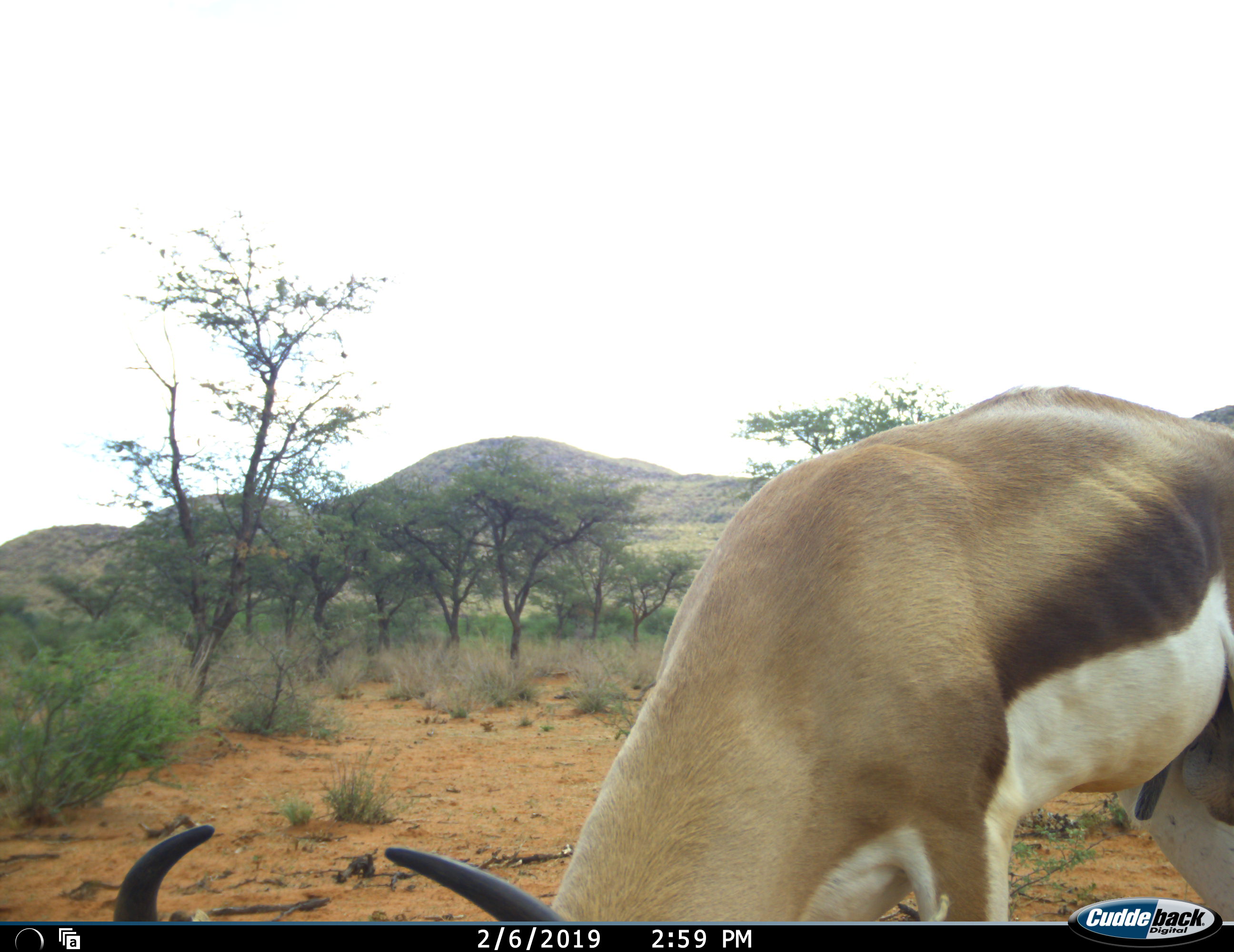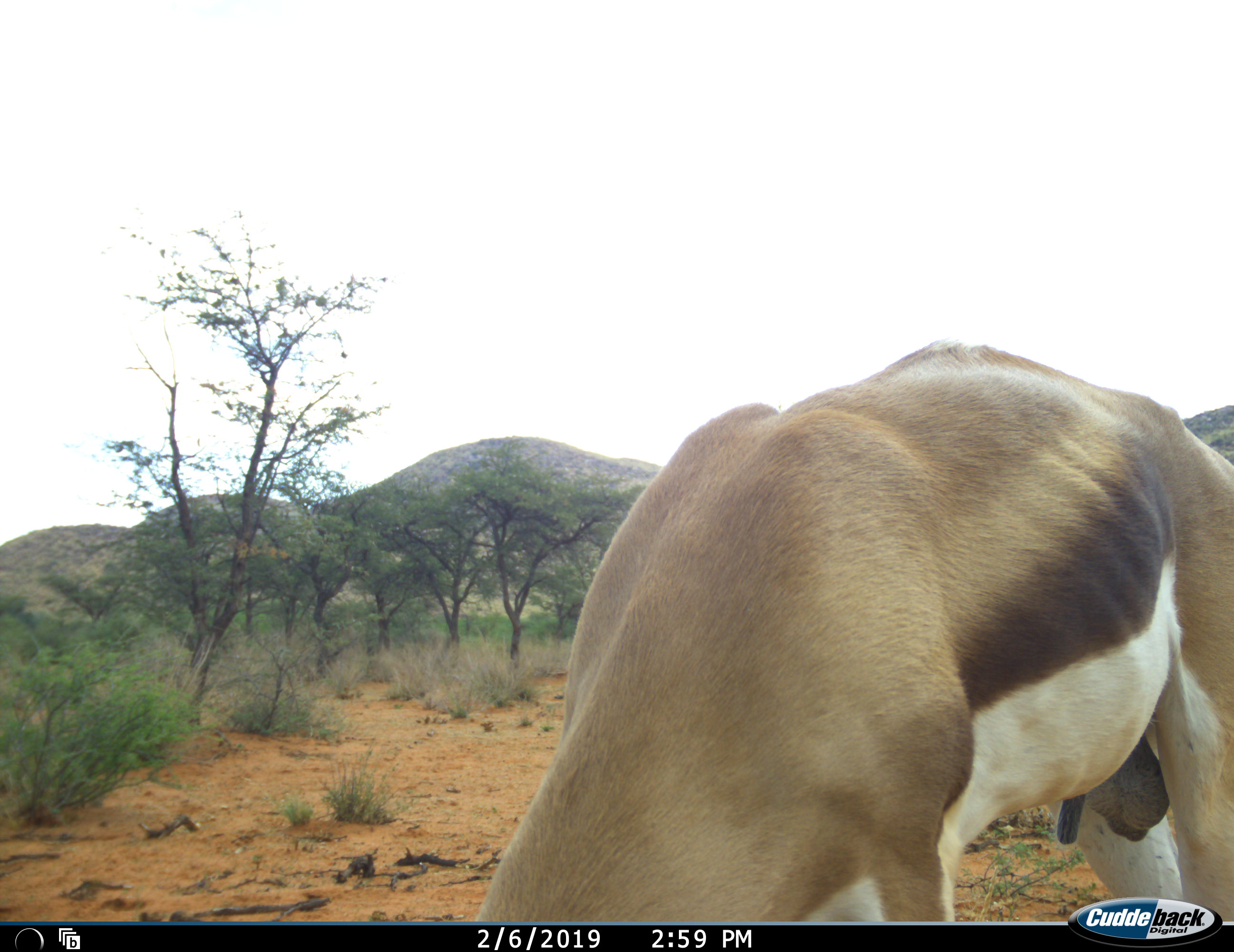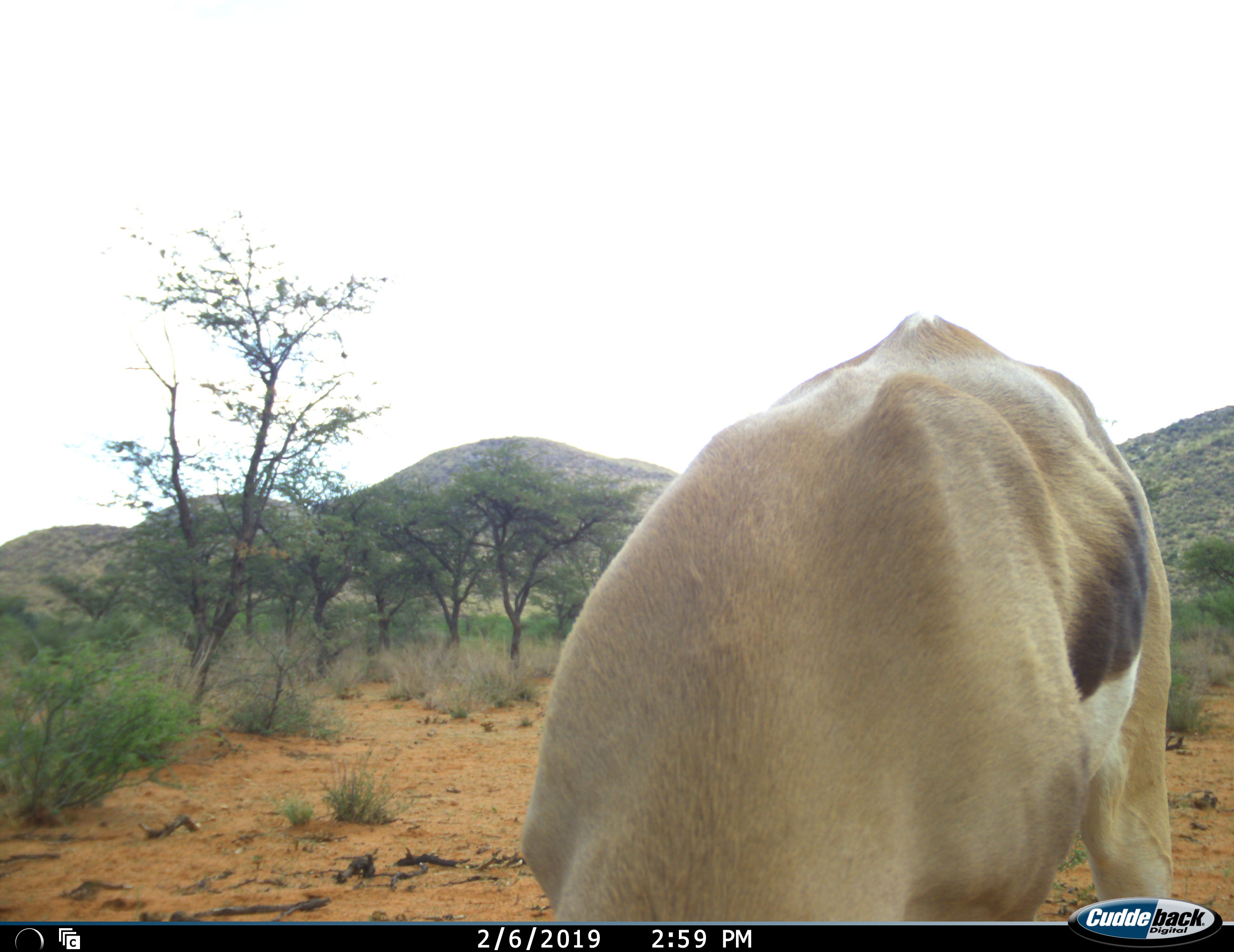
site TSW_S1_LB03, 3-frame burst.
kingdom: Animalia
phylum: Chordata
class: Mammalia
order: Artiodactyla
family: Bovidae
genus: Antidorcas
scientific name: Antidorcas marsupialis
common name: springbok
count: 1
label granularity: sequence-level